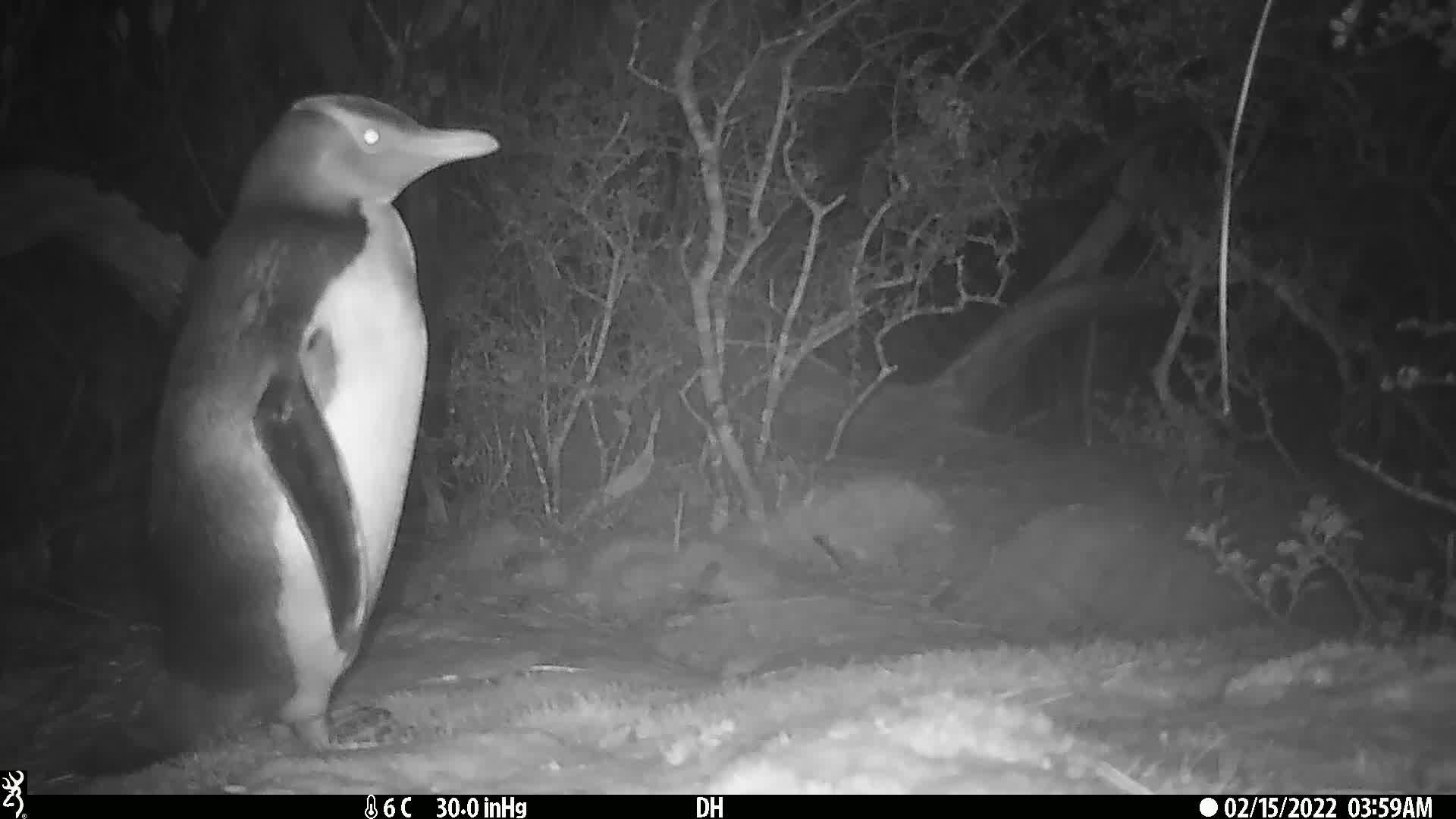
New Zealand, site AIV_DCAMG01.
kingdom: Animalia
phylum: Chordata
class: Aves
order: Sphenisciformes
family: Spheniscidae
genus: Megadyptes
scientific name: Megadyptes antipodes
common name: yellow-eyed penguin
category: yellow eyed penguin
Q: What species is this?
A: Yellow eyed penguin (yellow-eyed penguin) (Megadyptes antipodes).